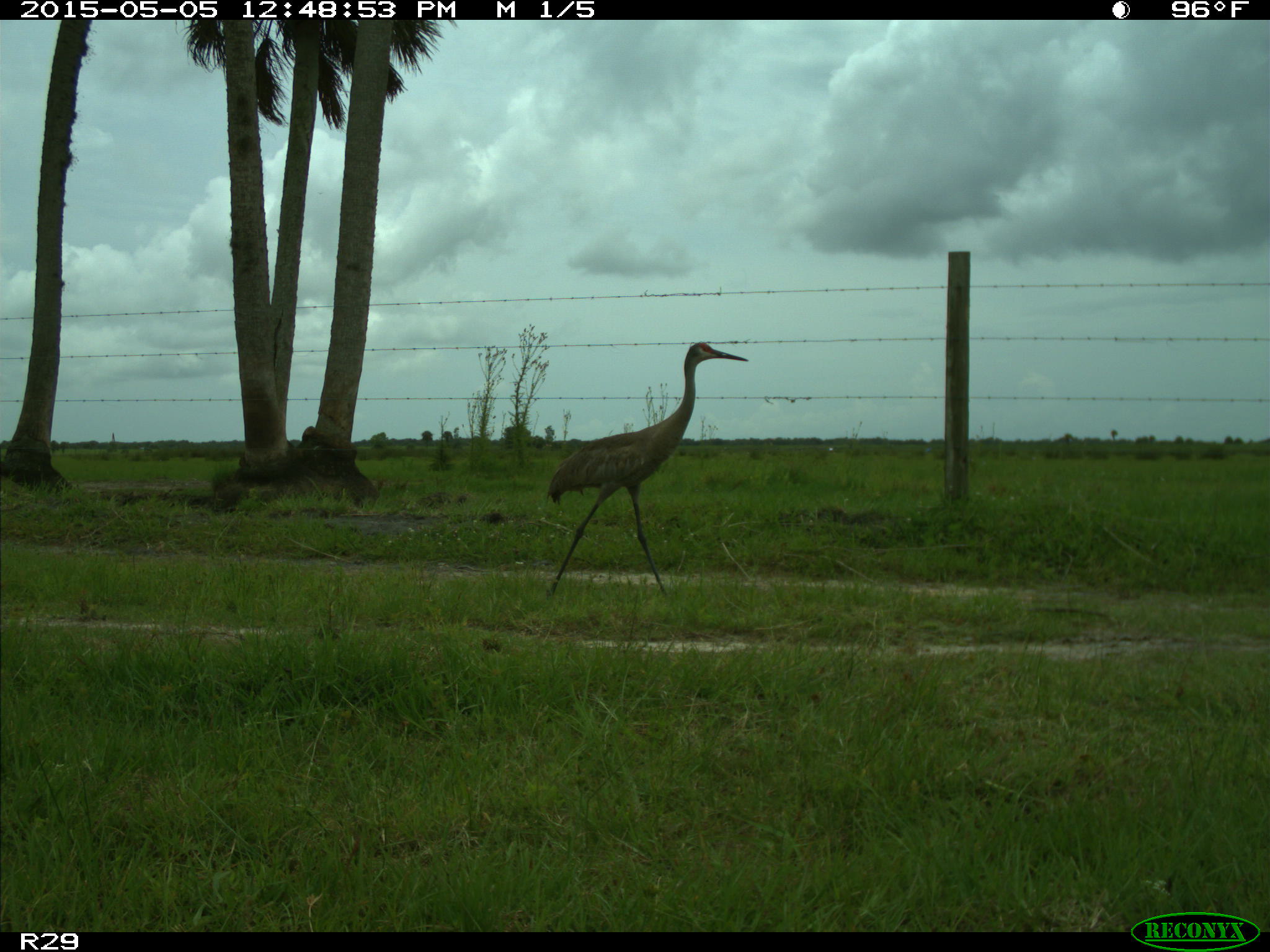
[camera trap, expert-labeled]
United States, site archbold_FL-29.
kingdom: Animalia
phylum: Chordata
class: Aves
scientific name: Aves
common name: birds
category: unidentified bird